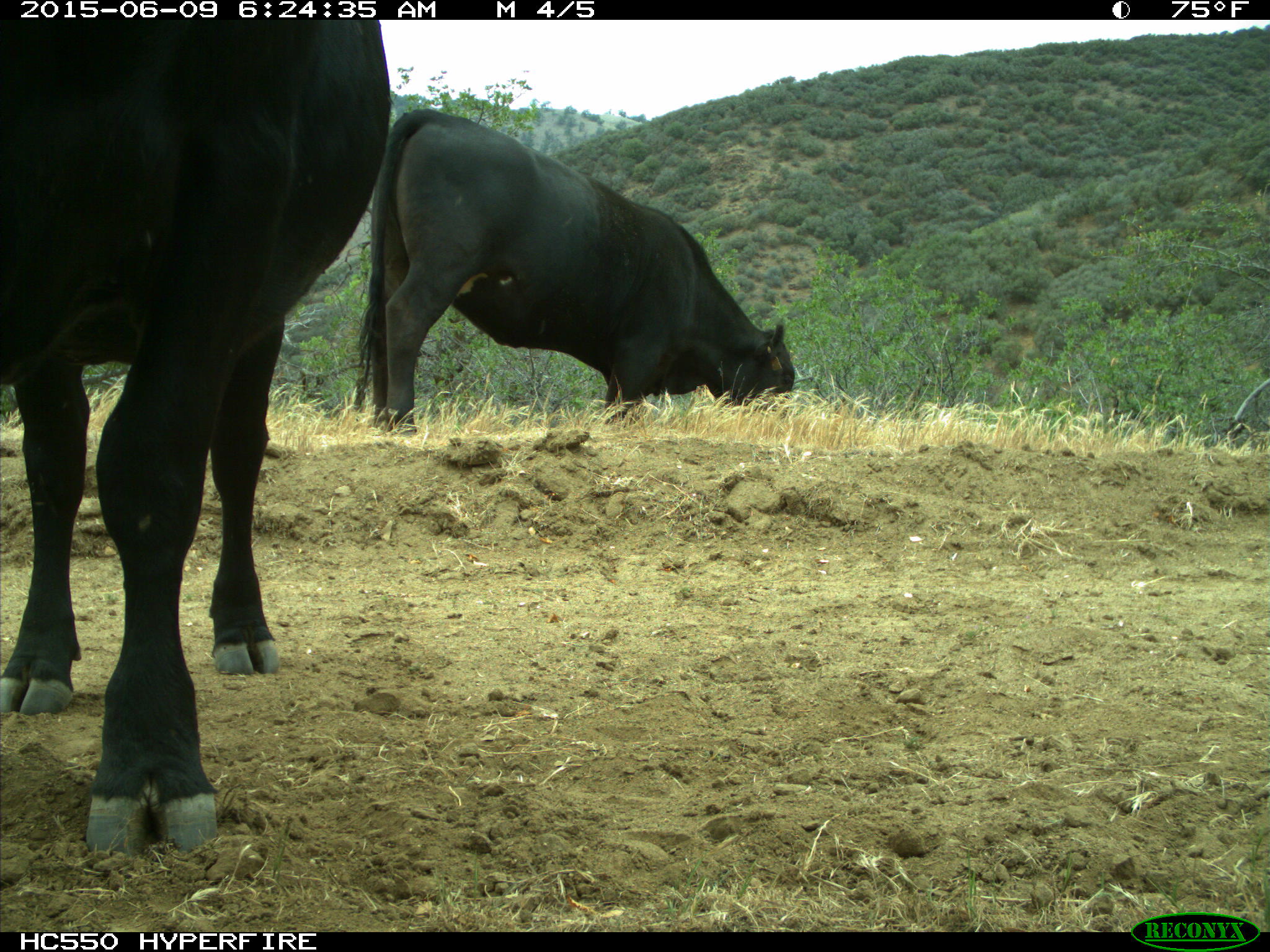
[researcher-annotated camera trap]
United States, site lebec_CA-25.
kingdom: Animalia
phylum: Chordata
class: Mammalia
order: Artiodactyla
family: Bovidae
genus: Bos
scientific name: Bos taurus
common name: domestic cow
Bos taurus (domestic cow).